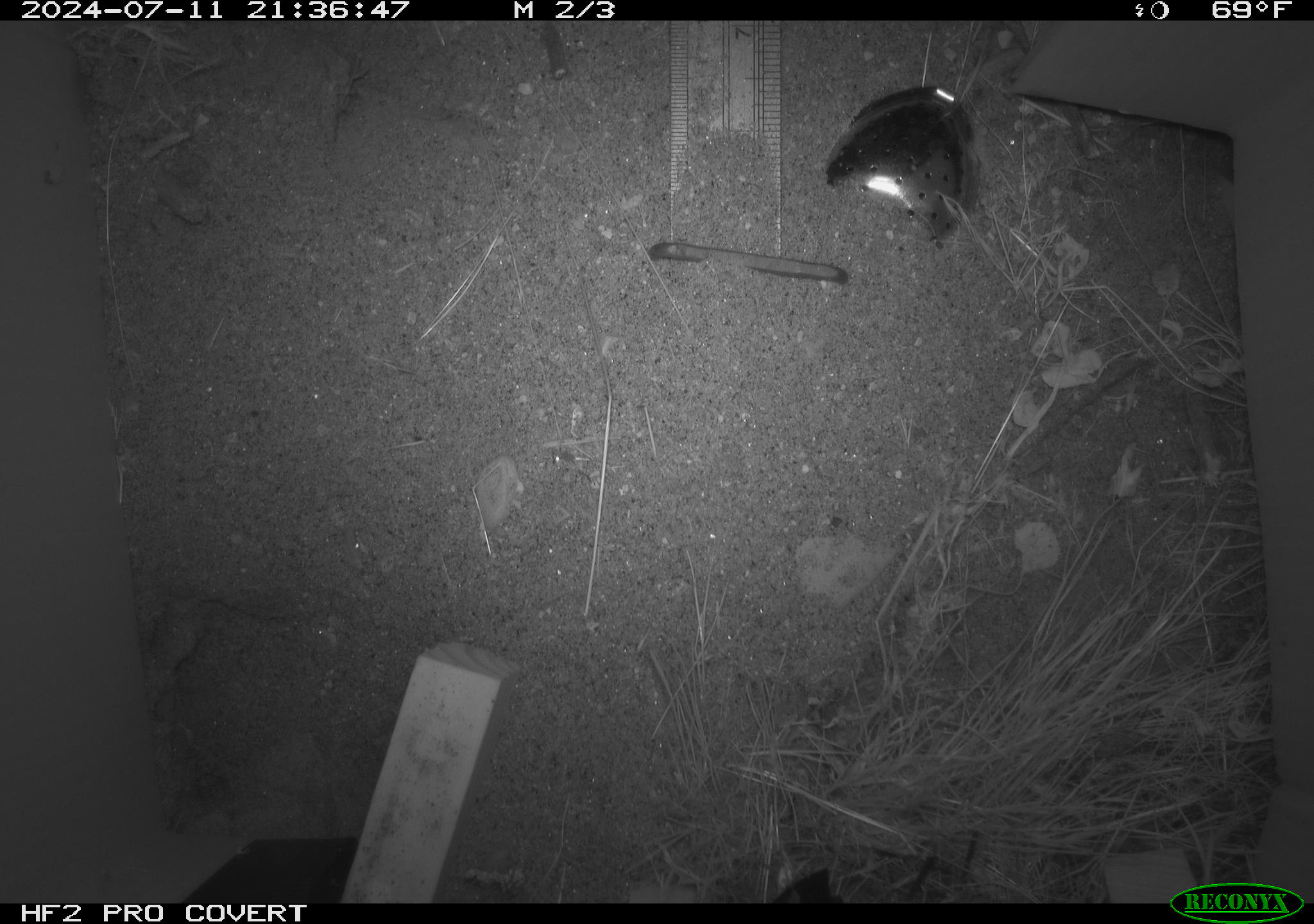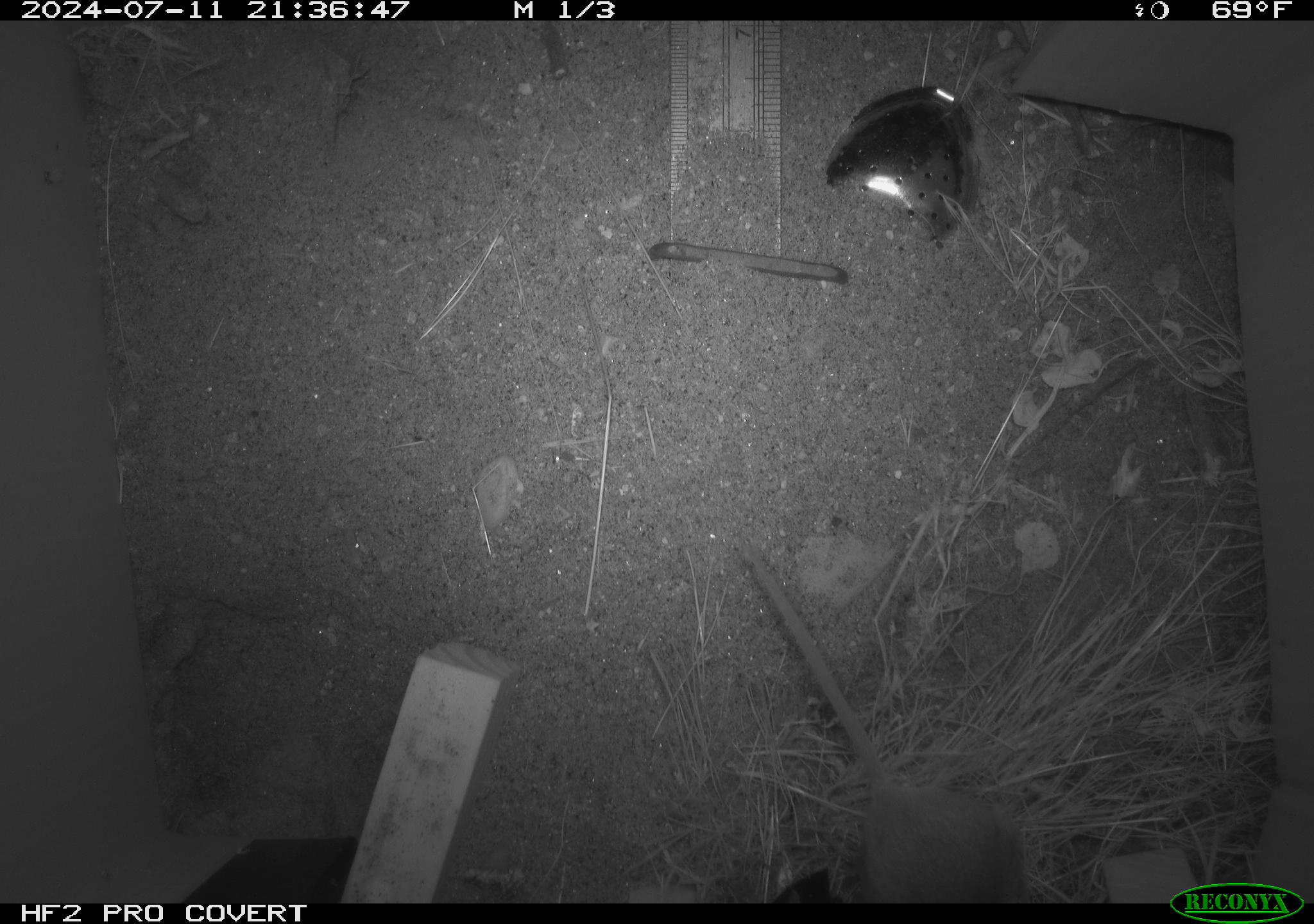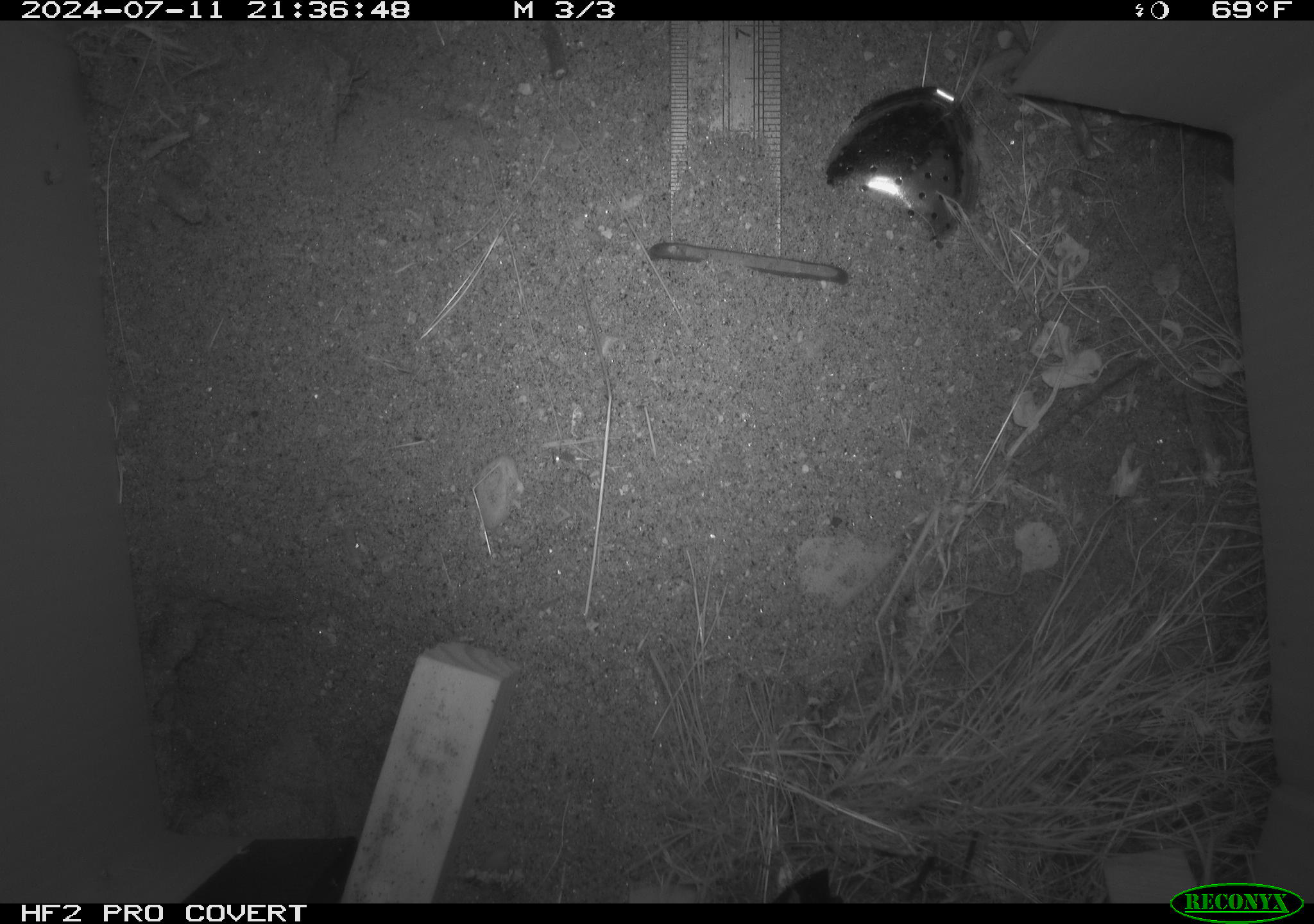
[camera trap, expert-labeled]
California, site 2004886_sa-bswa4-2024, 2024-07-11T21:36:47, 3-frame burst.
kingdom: Animalia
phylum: Chordata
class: Mammalia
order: Rodentia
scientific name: Rodentia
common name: rodent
Rodent (Rodentia).